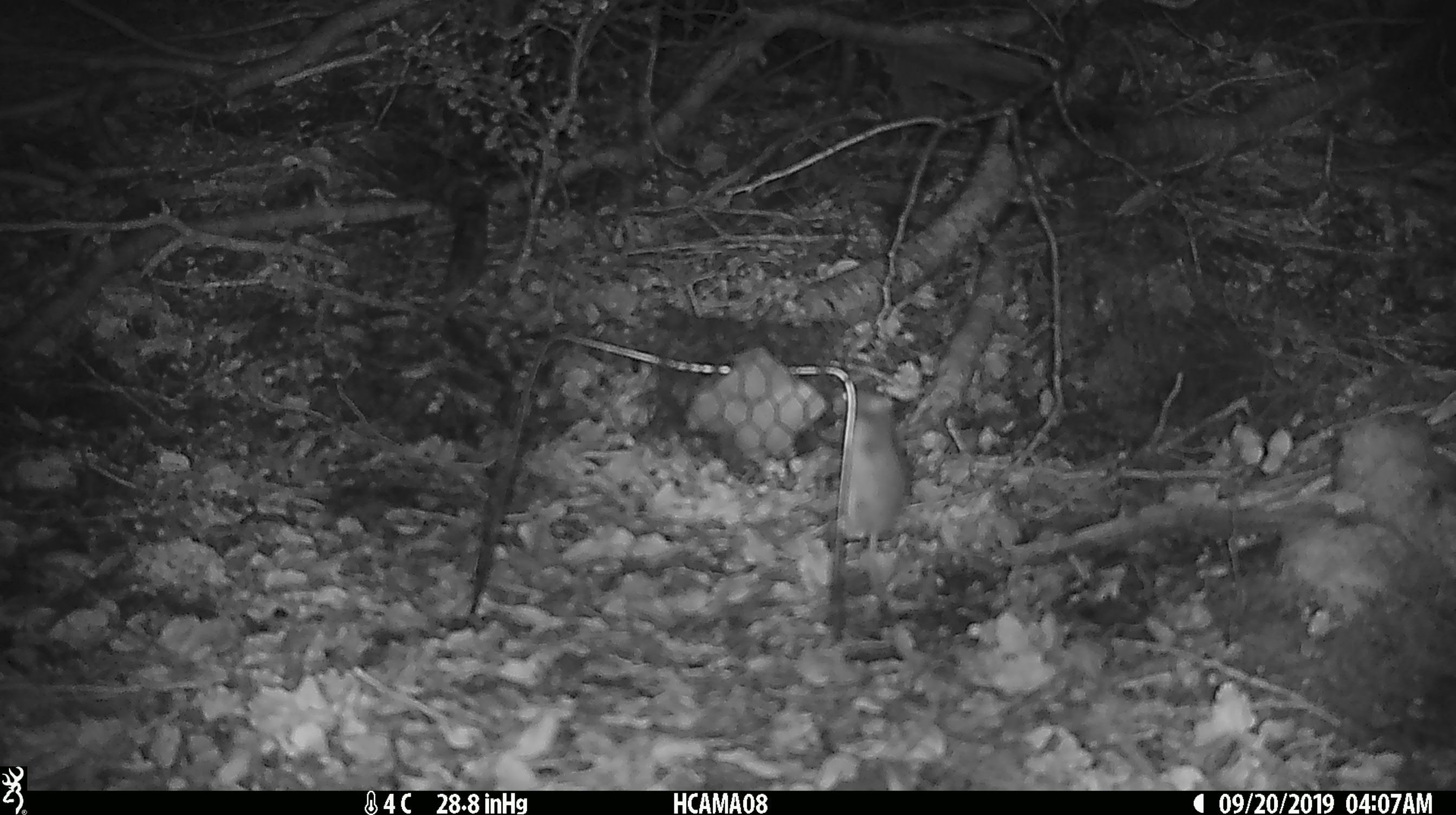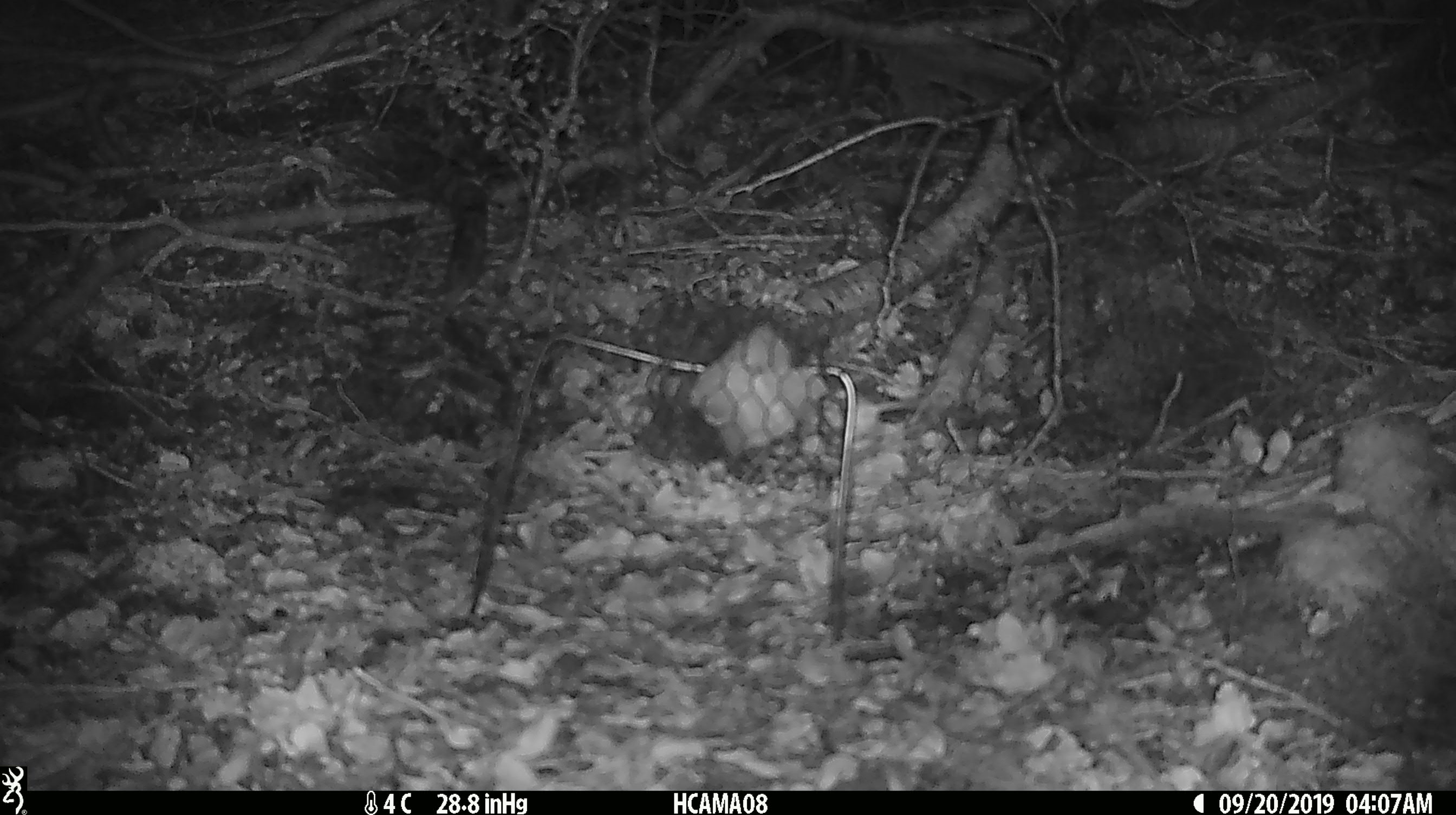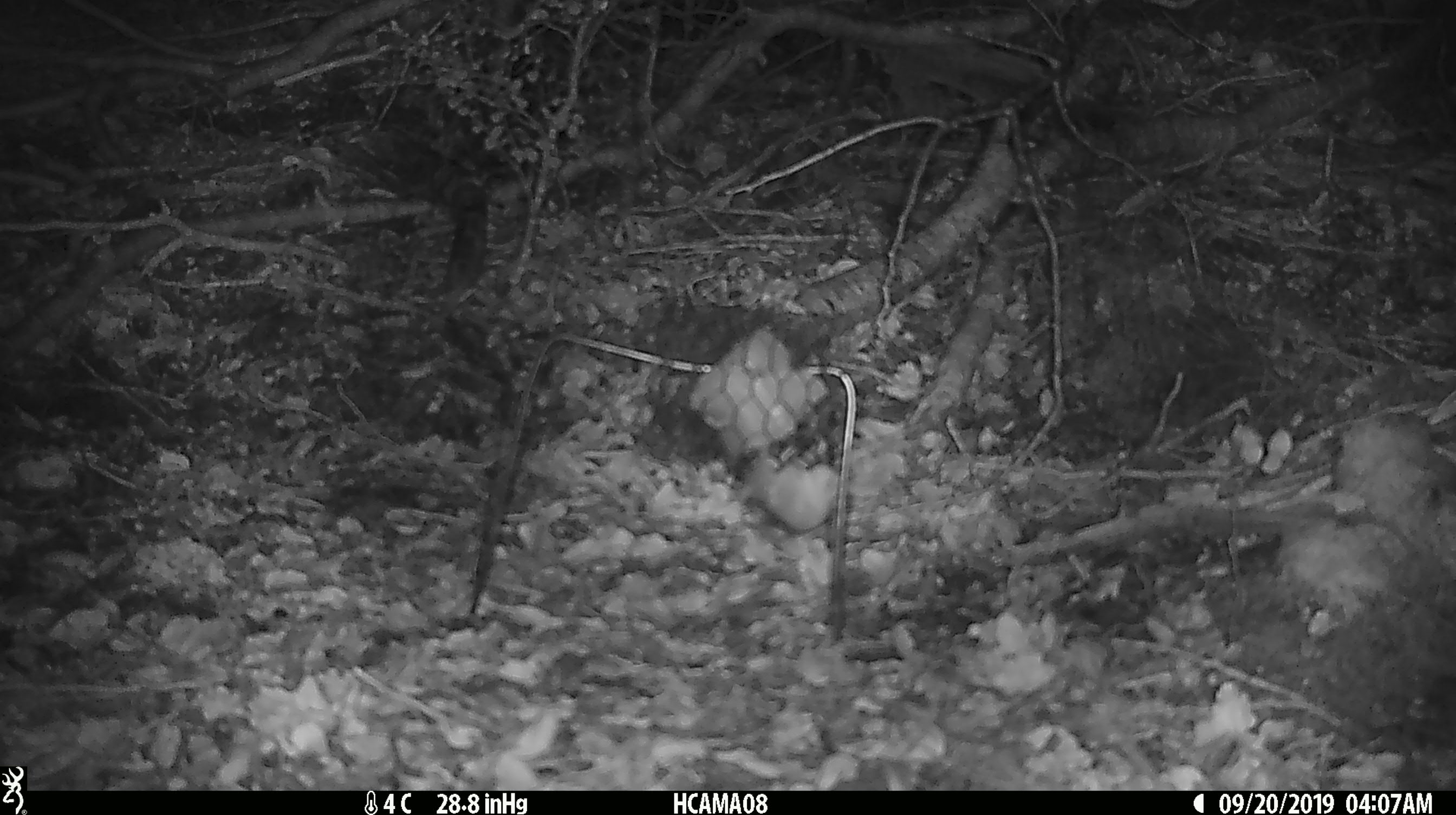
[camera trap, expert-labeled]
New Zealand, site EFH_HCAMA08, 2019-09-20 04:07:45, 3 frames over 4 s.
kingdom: Animalia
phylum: Chordata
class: Mammalia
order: Rodentia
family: Muridae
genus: Mus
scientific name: Mus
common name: mouse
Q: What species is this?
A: Mouse (Mus).